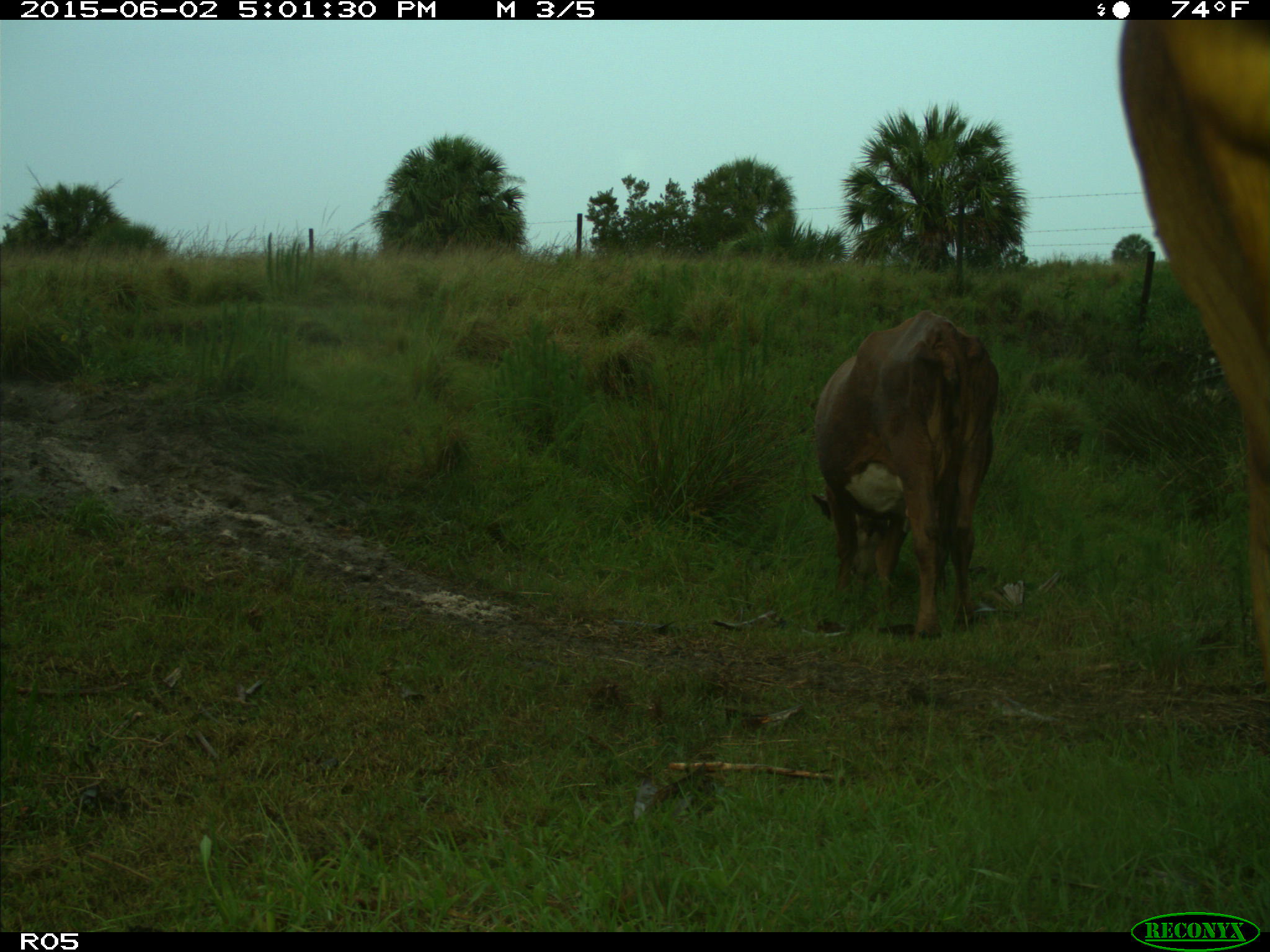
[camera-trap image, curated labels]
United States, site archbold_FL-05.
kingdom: Animalia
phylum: Chordata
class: Mammalia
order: Artiodactyla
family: Bovidae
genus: Bos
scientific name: Bos taurus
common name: domestic cow